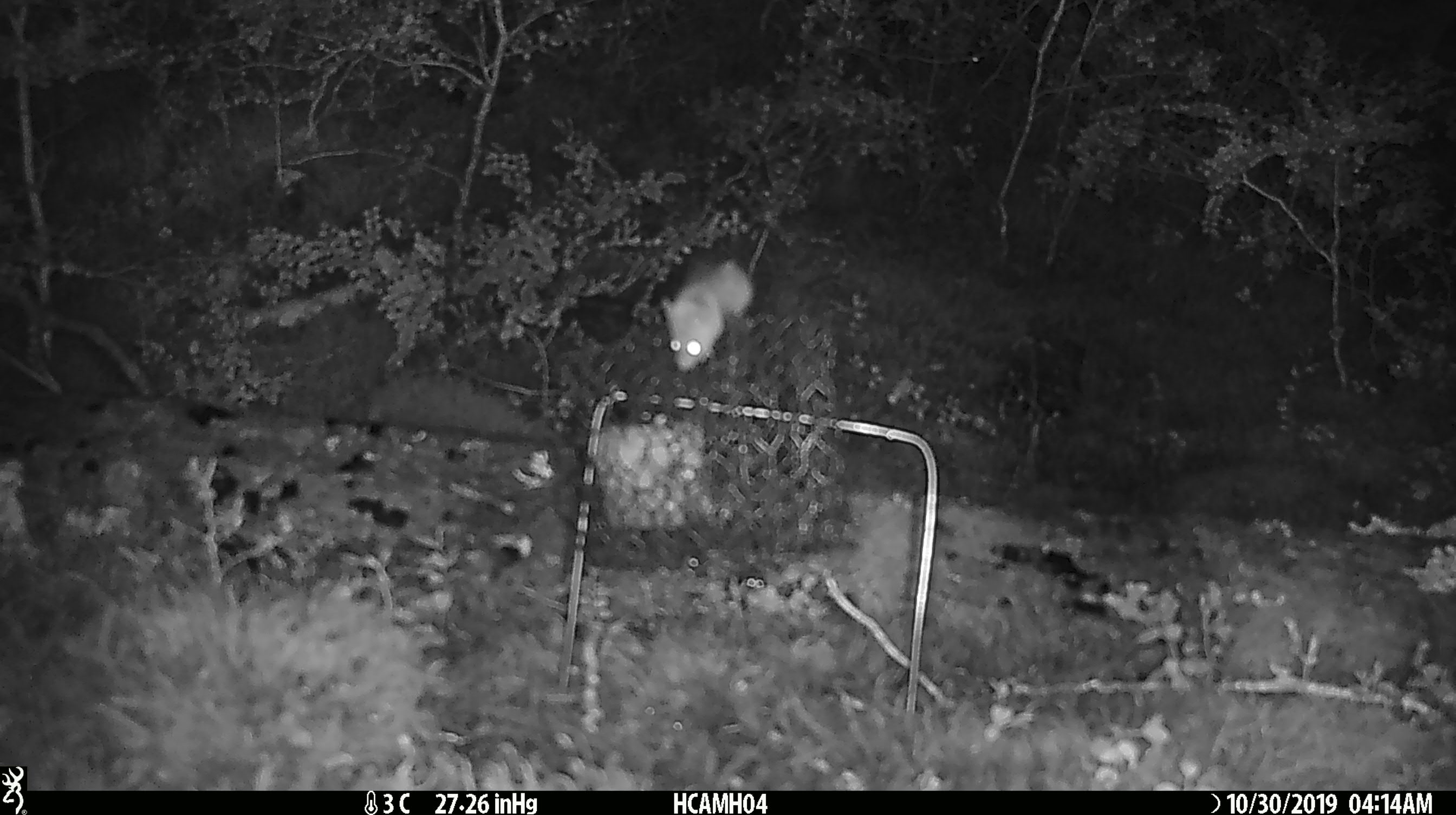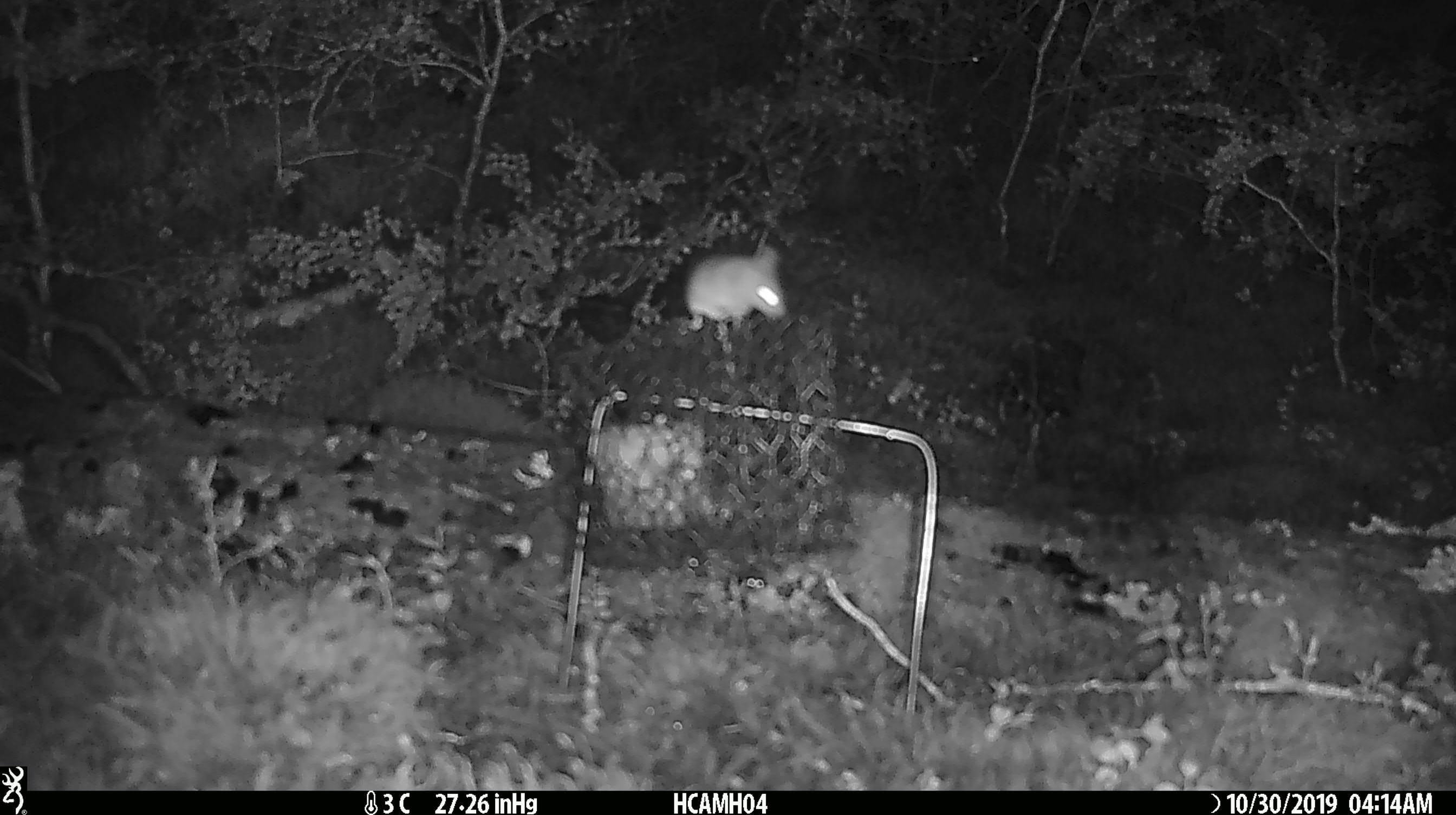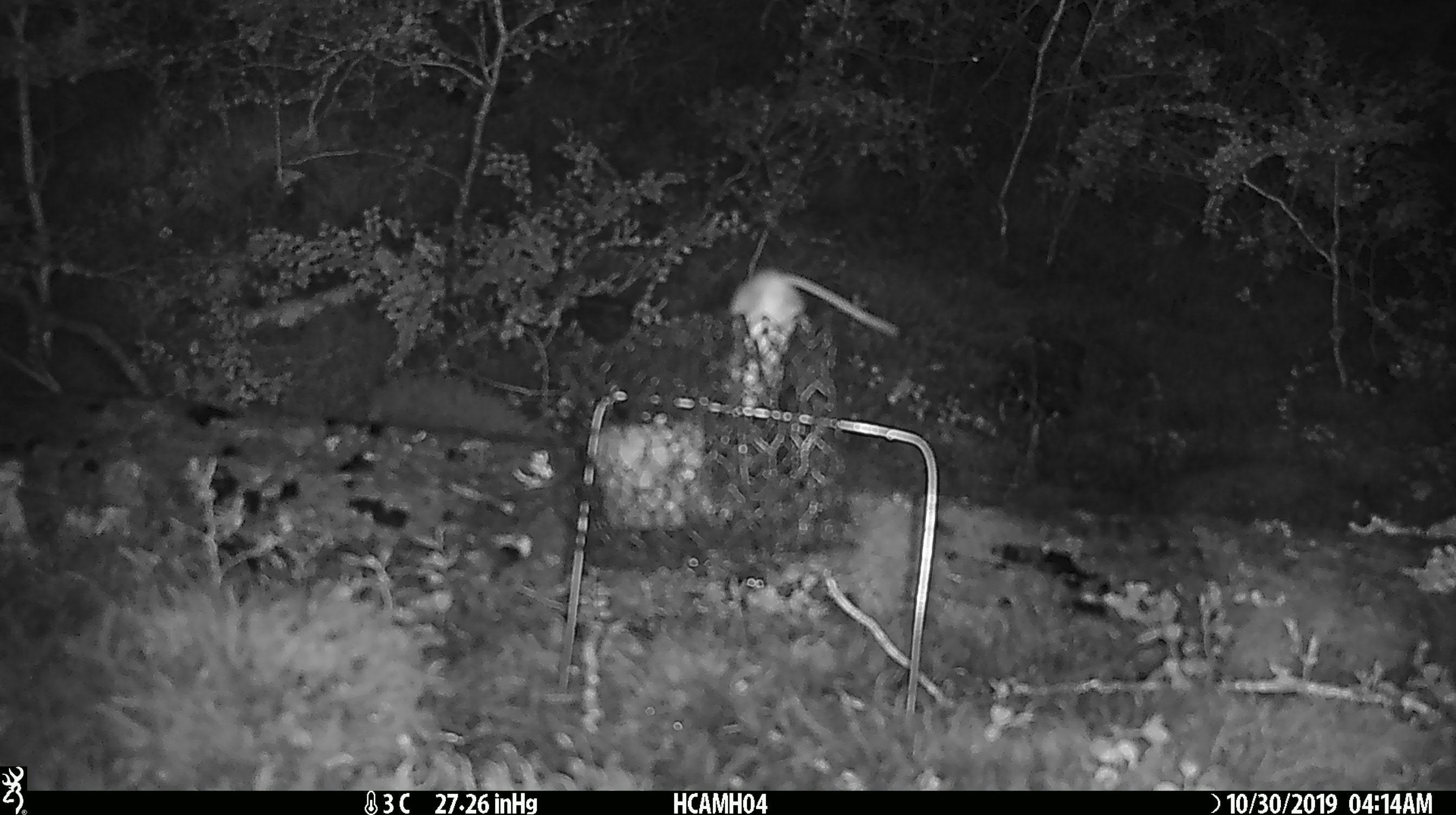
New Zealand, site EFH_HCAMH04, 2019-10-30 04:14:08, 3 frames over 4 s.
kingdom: Animalia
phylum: Chordata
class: Mammalia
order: Rodentia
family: Muridae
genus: Mus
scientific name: Mus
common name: mouse